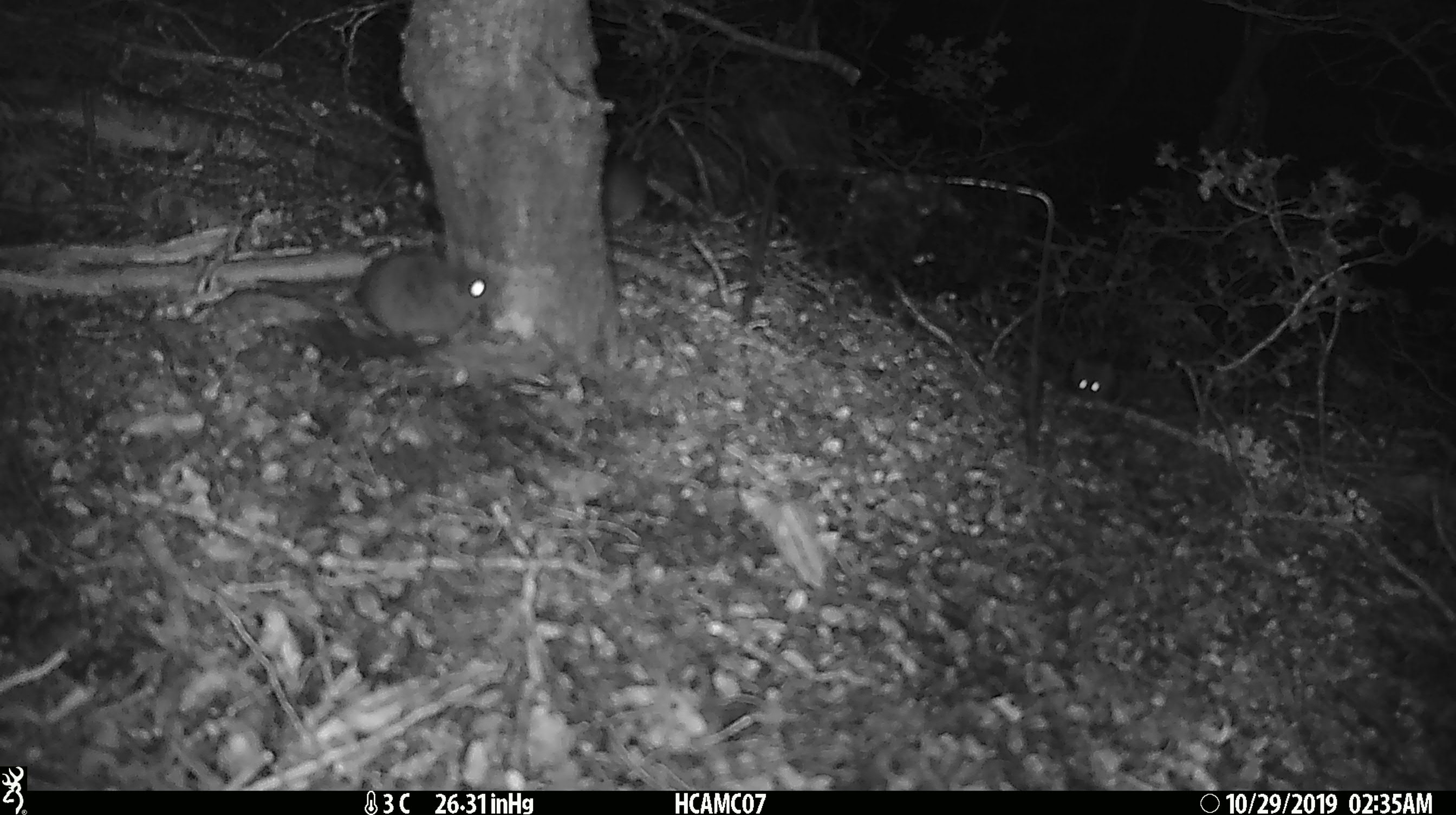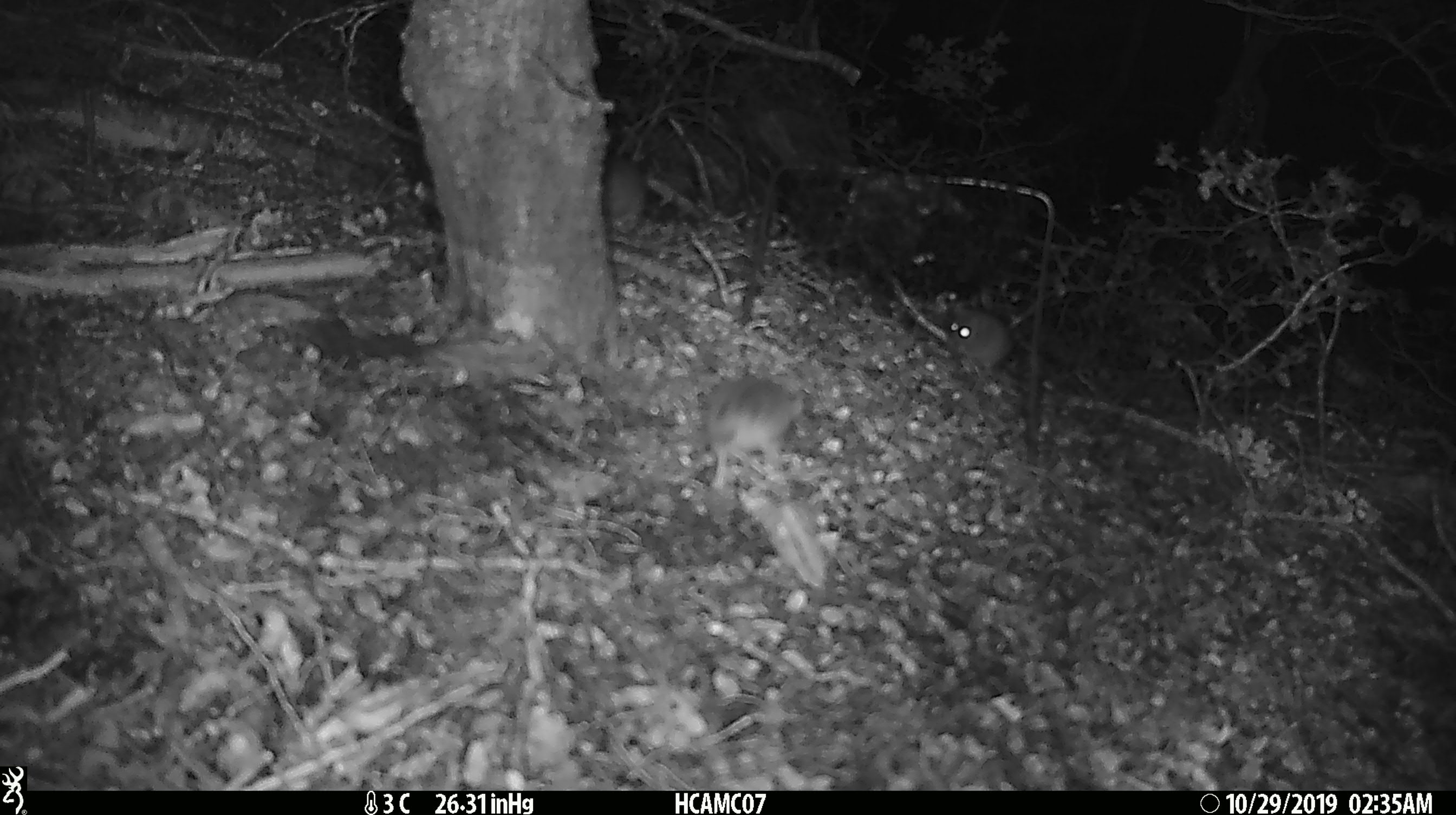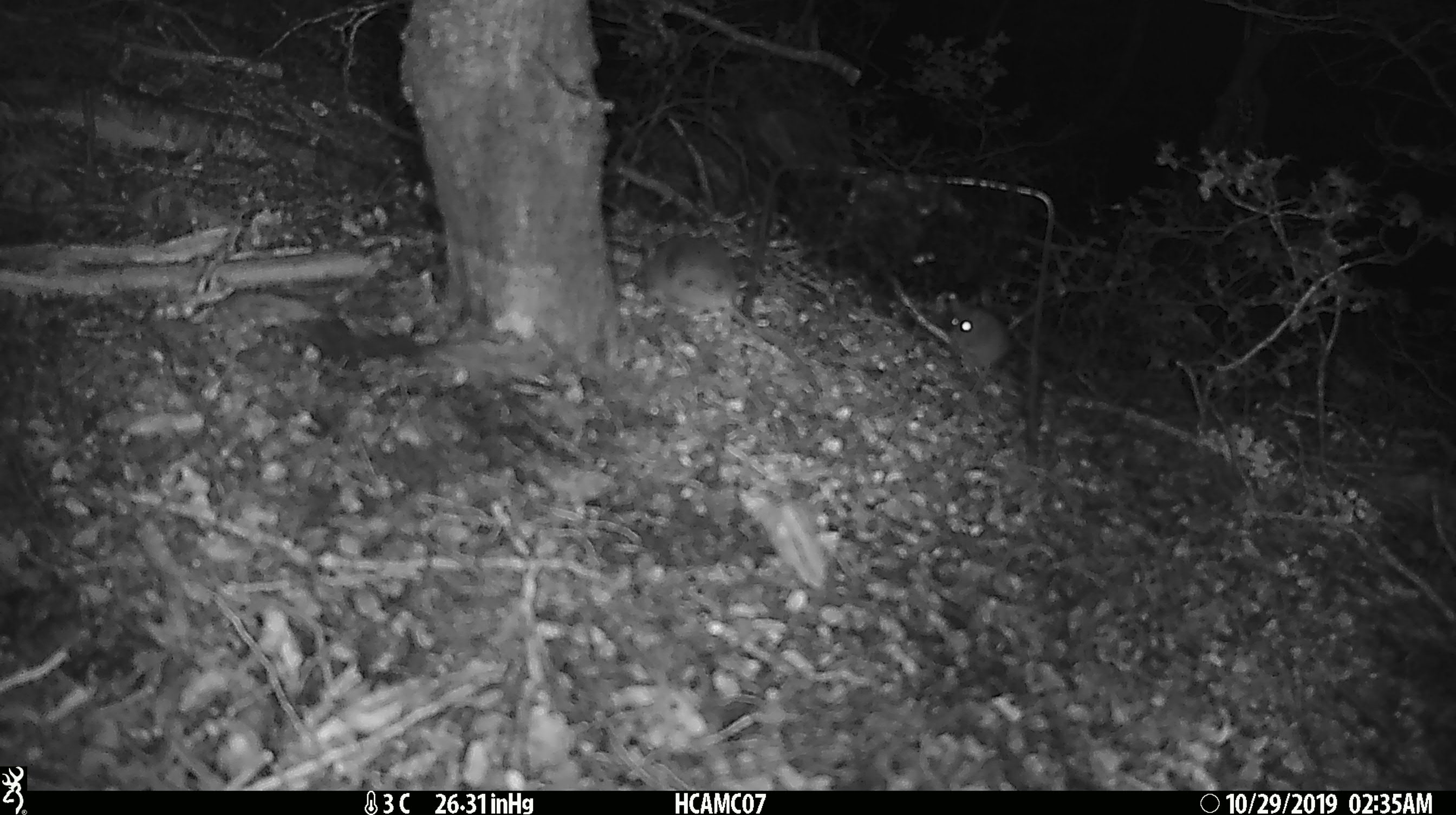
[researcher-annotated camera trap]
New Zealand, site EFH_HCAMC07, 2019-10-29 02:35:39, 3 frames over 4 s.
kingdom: Animalia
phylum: Chordata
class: Mammalia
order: Rodentia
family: Muridae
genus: Mus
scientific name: Mus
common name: mouse